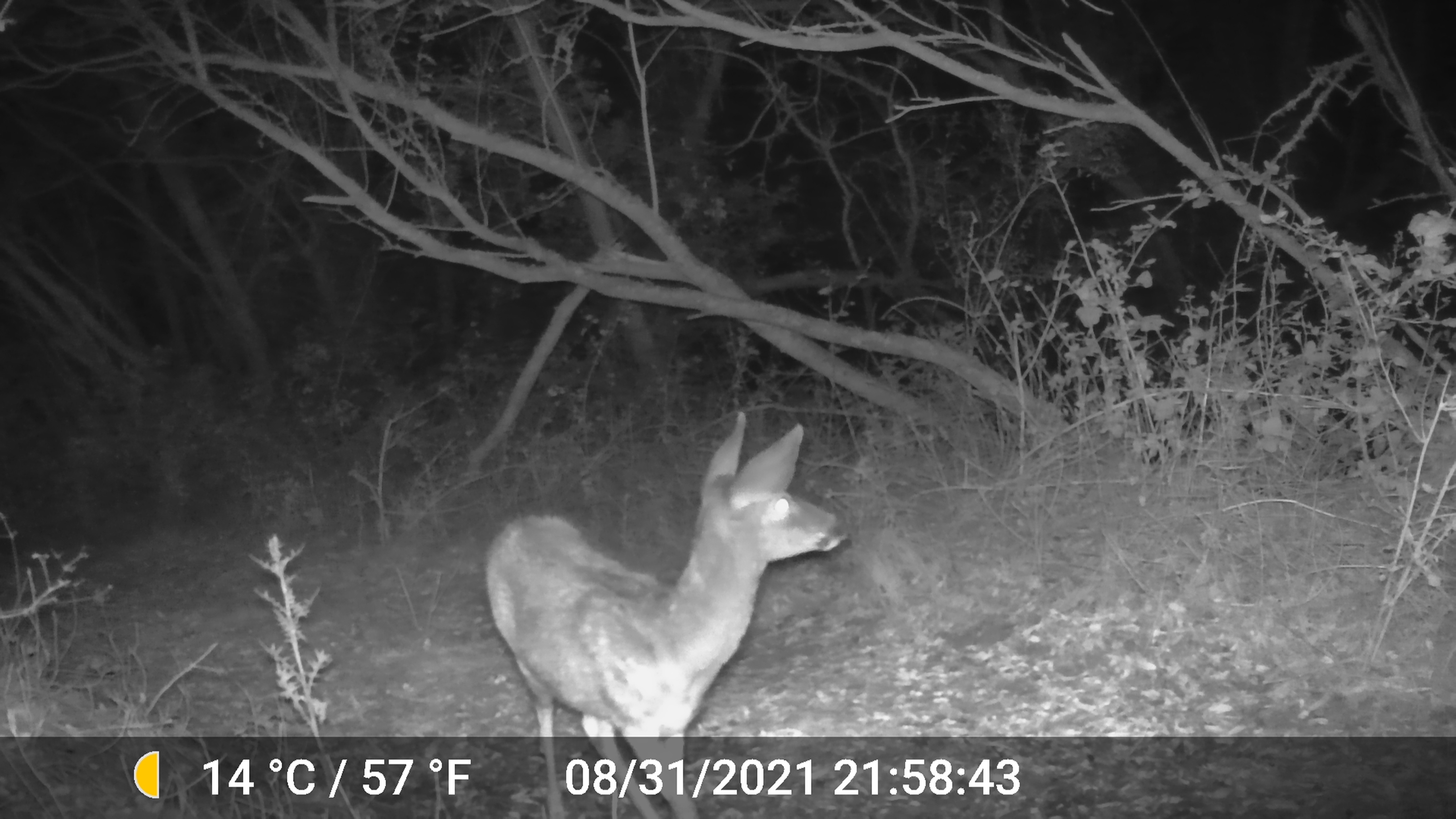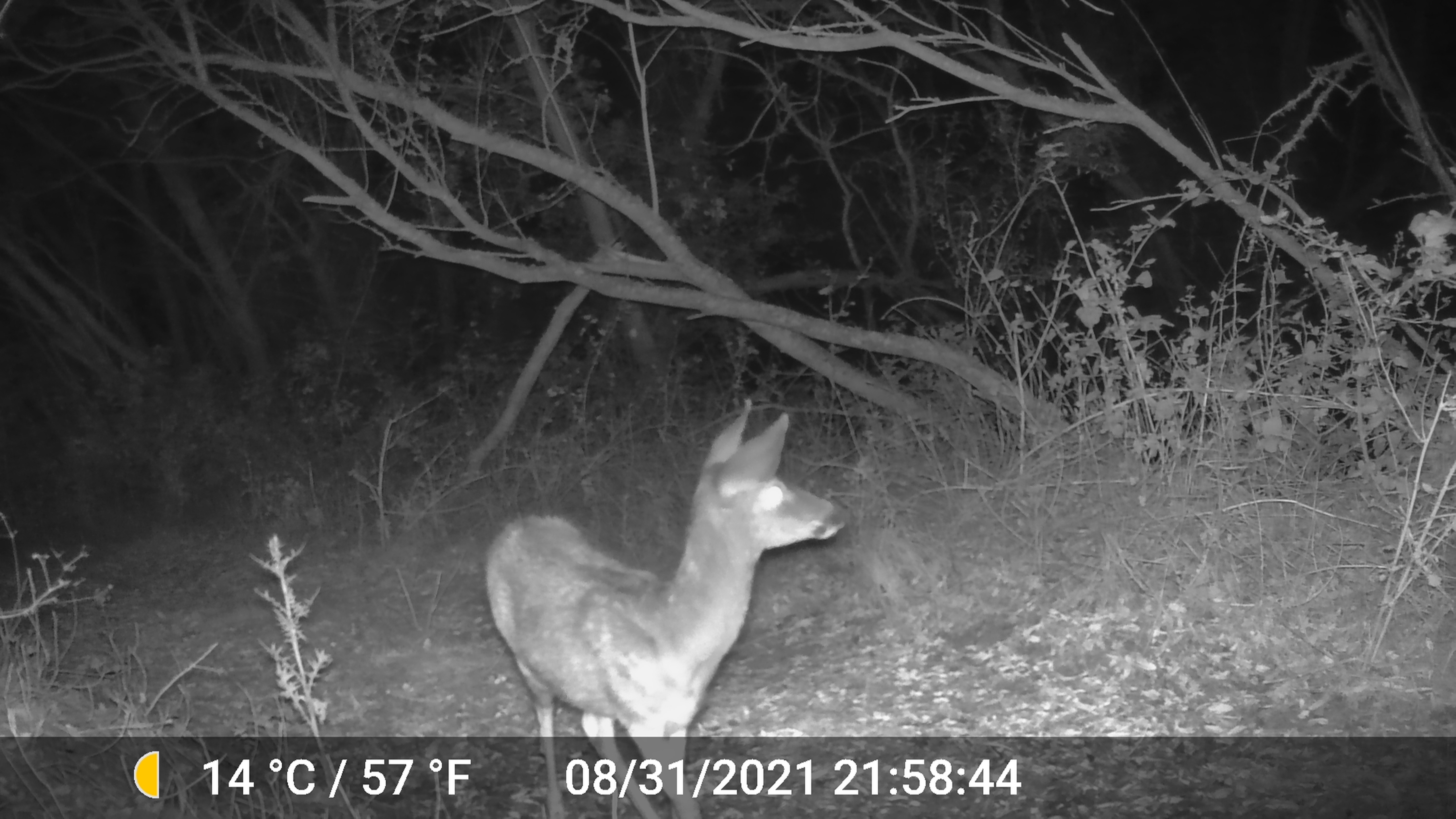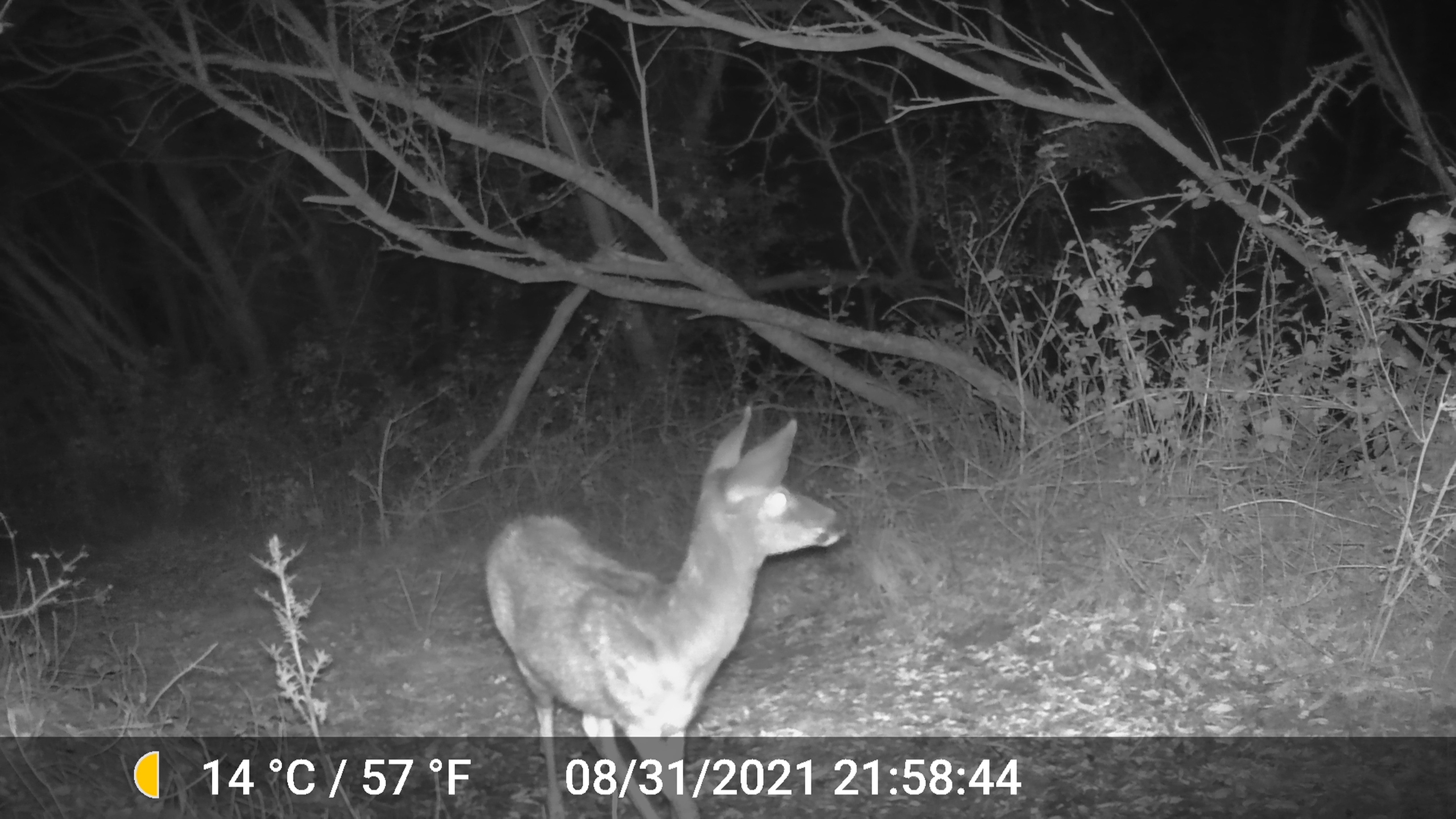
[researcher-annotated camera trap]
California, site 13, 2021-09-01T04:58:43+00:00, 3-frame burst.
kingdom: Animalia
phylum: Chordata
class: Mammalia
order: Artiodactyla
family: Cervidae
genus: Odocoileus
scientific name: Odocoileus hemionus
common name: mule deer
Mule deer (Odocoileus hemionus).